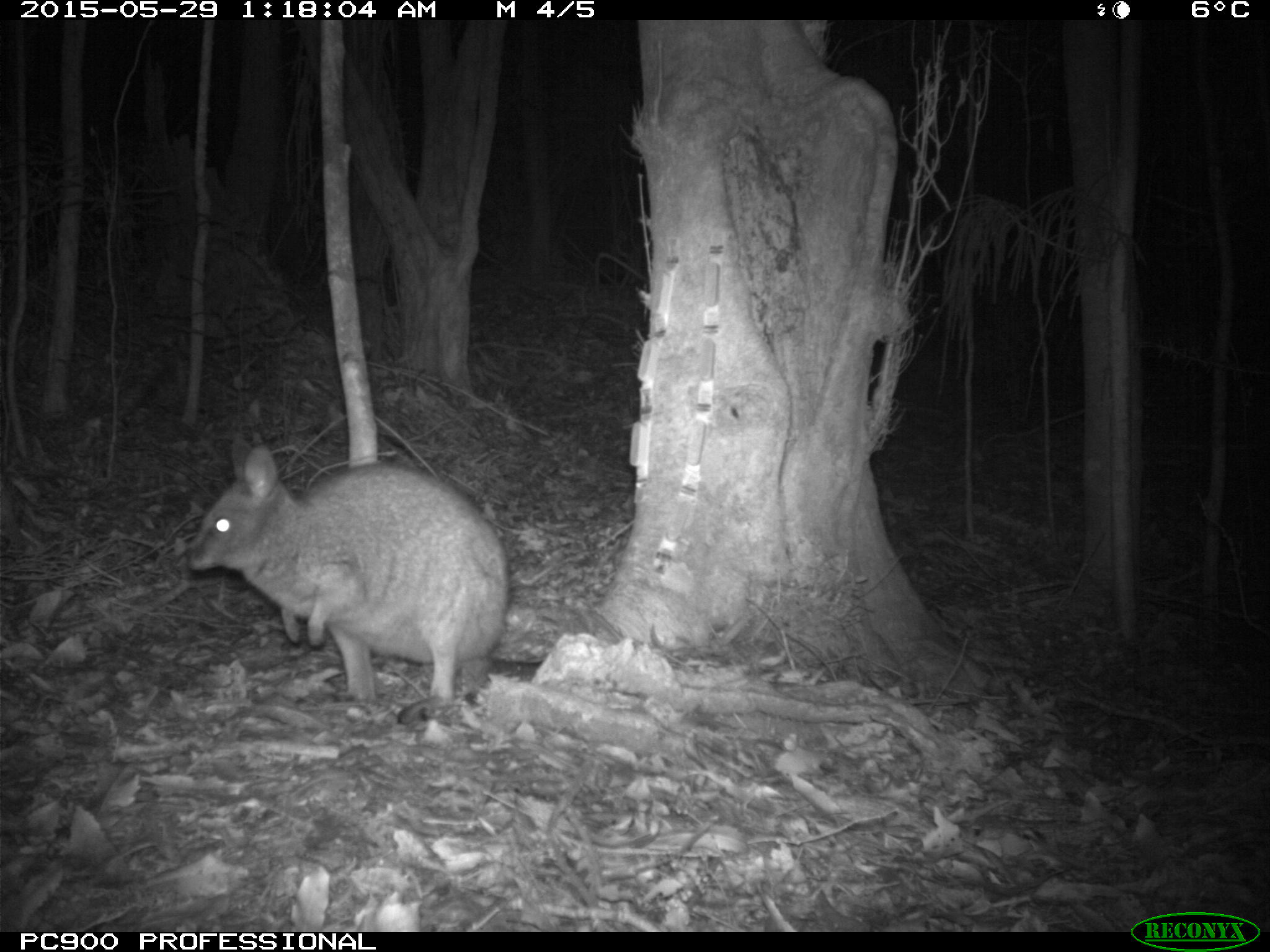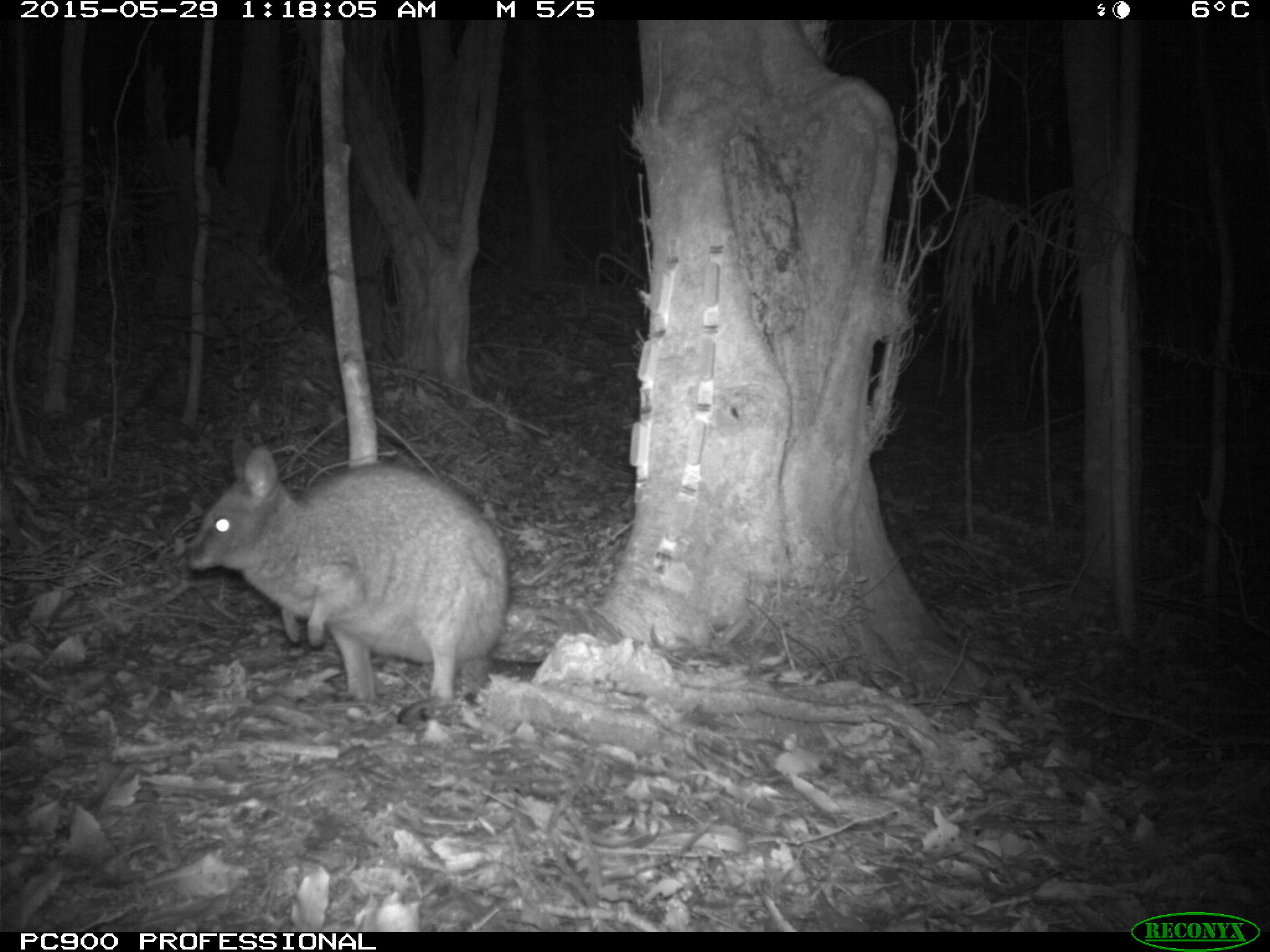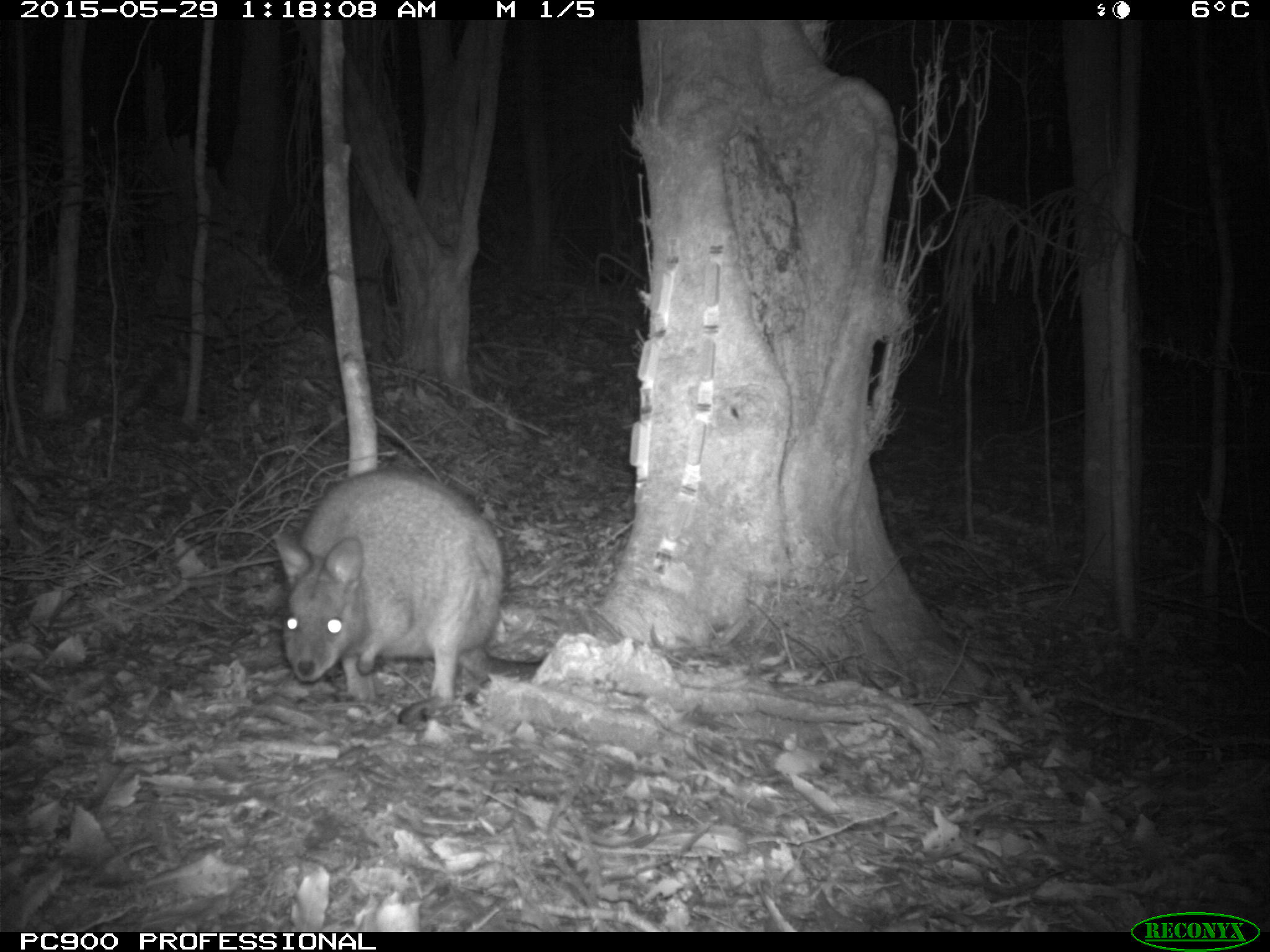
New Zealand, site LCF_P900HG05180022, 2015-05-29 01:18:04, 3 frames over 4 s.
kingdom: Animalia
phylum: Chordata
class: Mammalia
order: Diprotodontia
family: Macropodidae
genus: Notamacropus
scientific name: Notamacropus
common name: wallaby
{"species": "wallaby (Notamacropus)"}